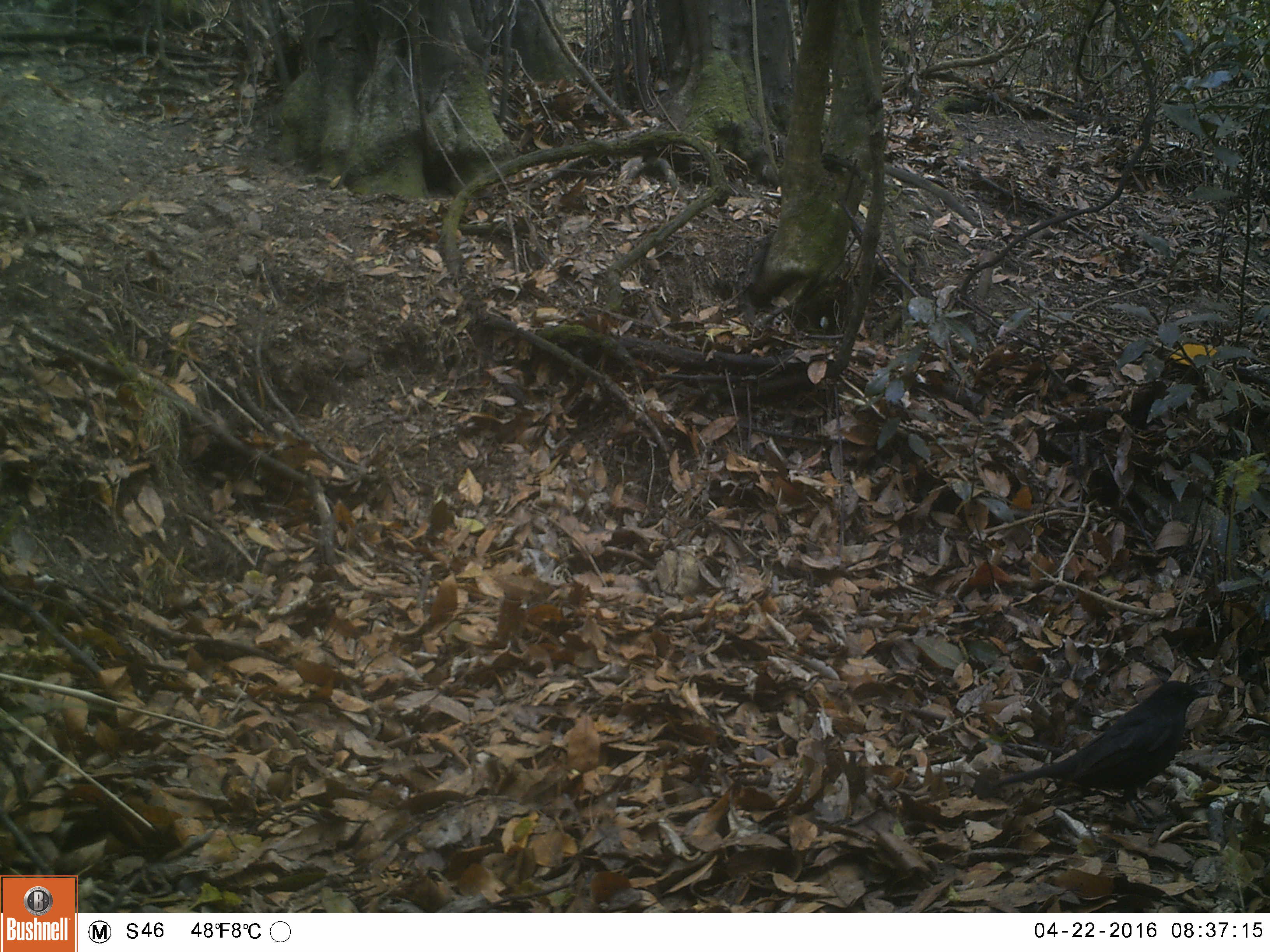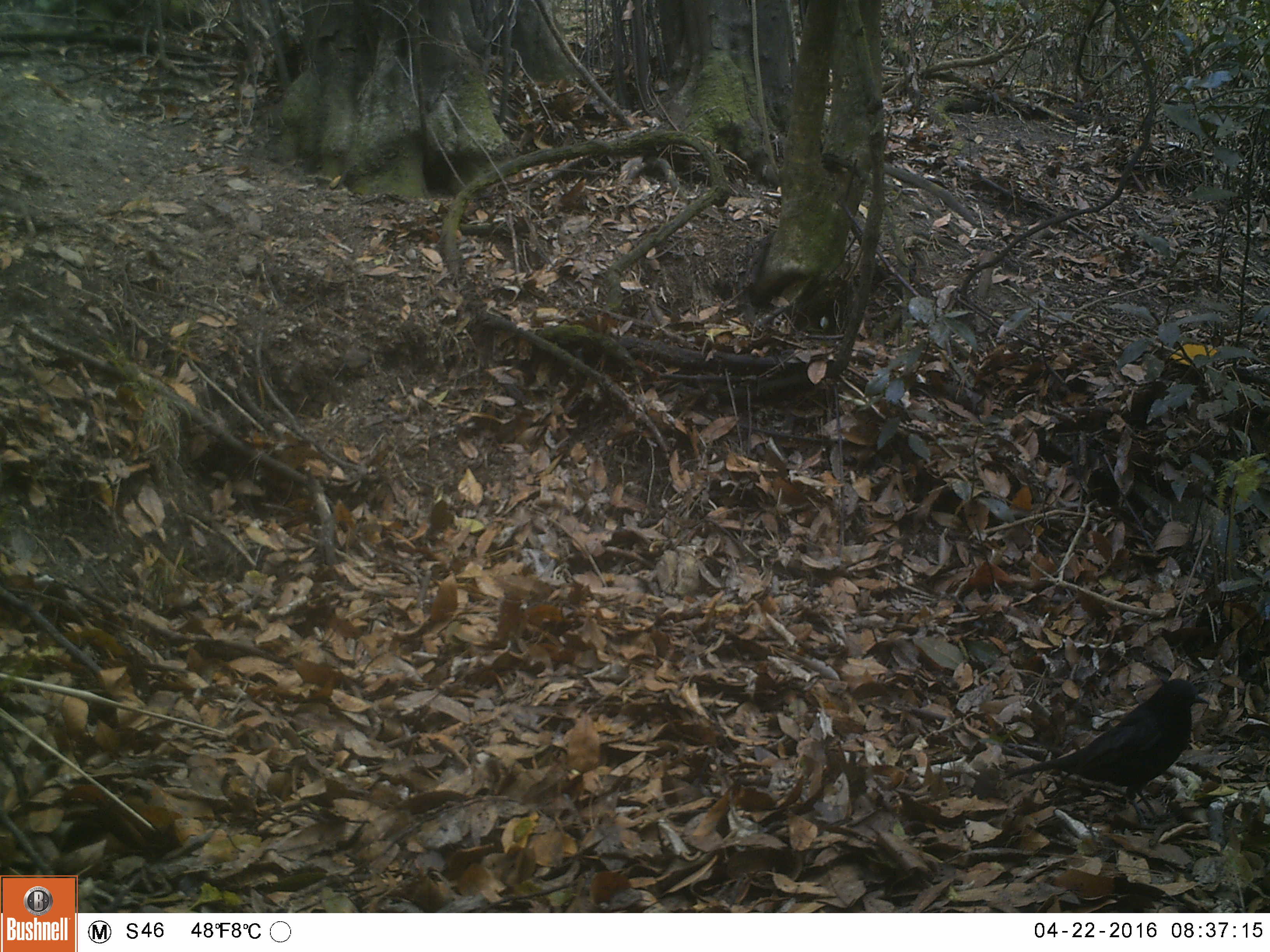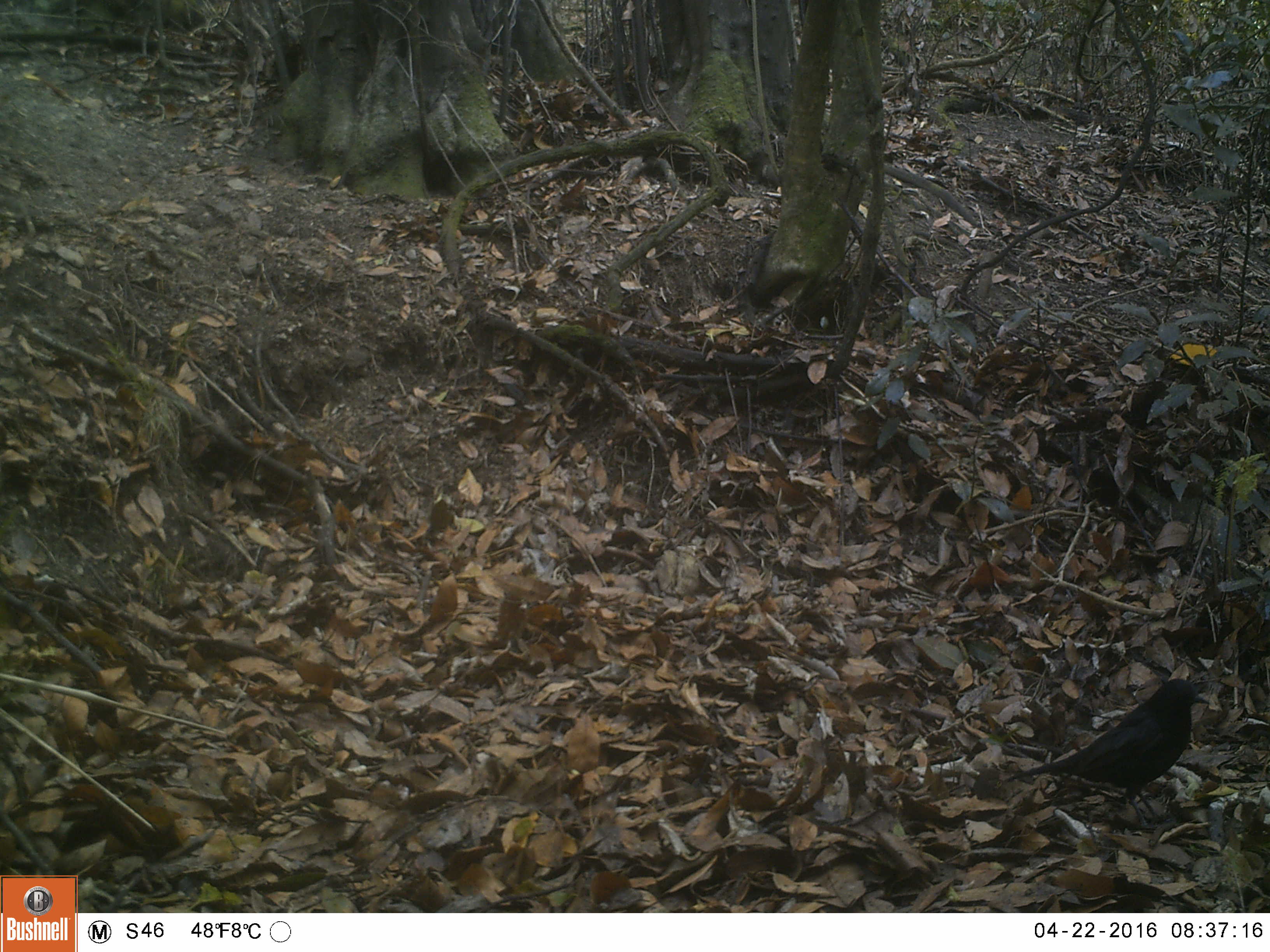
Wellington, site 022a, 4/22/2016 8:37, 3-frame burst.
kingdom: Animalia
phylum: Chordata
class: Aves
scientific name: Aves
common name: bird